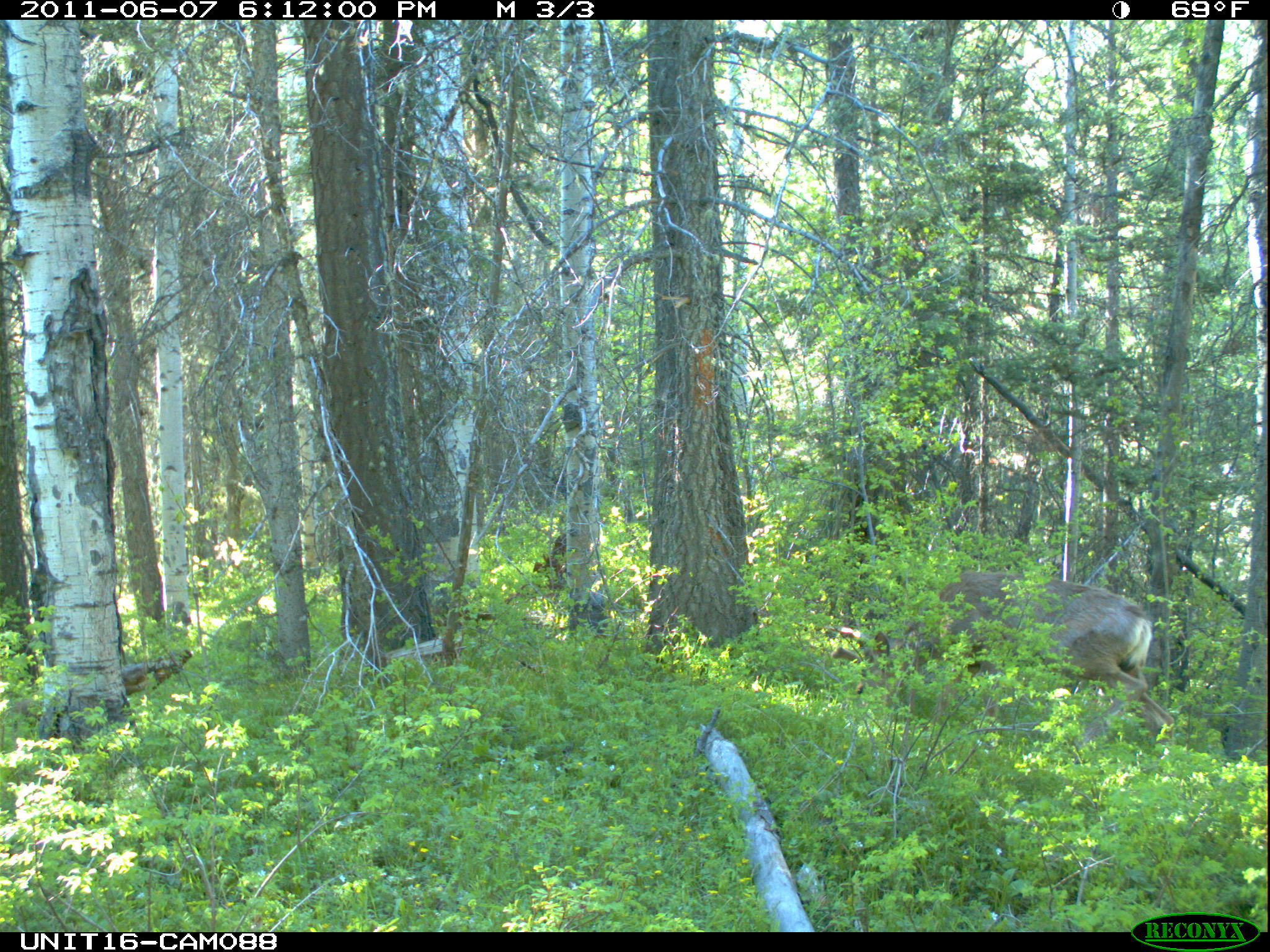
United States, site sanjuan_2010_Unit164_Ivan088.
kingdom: Animalia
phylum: Chordata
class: Mammalia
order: Artiodactyla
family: Cervidae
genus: Odocoileus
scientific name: Odocoileus hemionus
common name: mule deer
Odocoileus hemionus (mule deer).